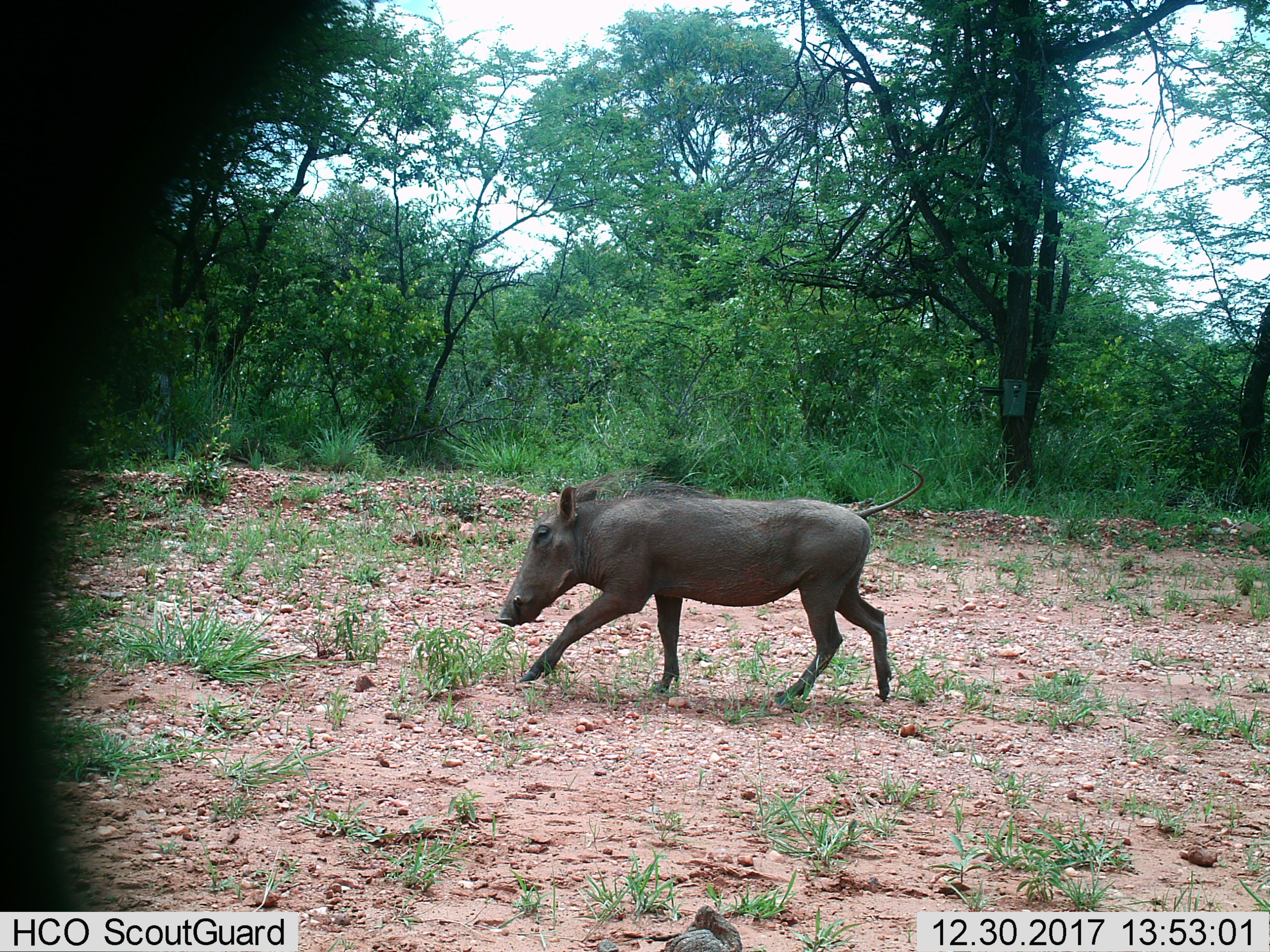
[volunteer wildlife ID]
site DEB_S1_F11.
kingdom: Animalia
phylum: Chordata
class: Mammalia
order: Artiodactyla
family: Suidae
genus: Phacochoerus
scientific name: Phacochoerus africanus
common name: warthog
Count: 1.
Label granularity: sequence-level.